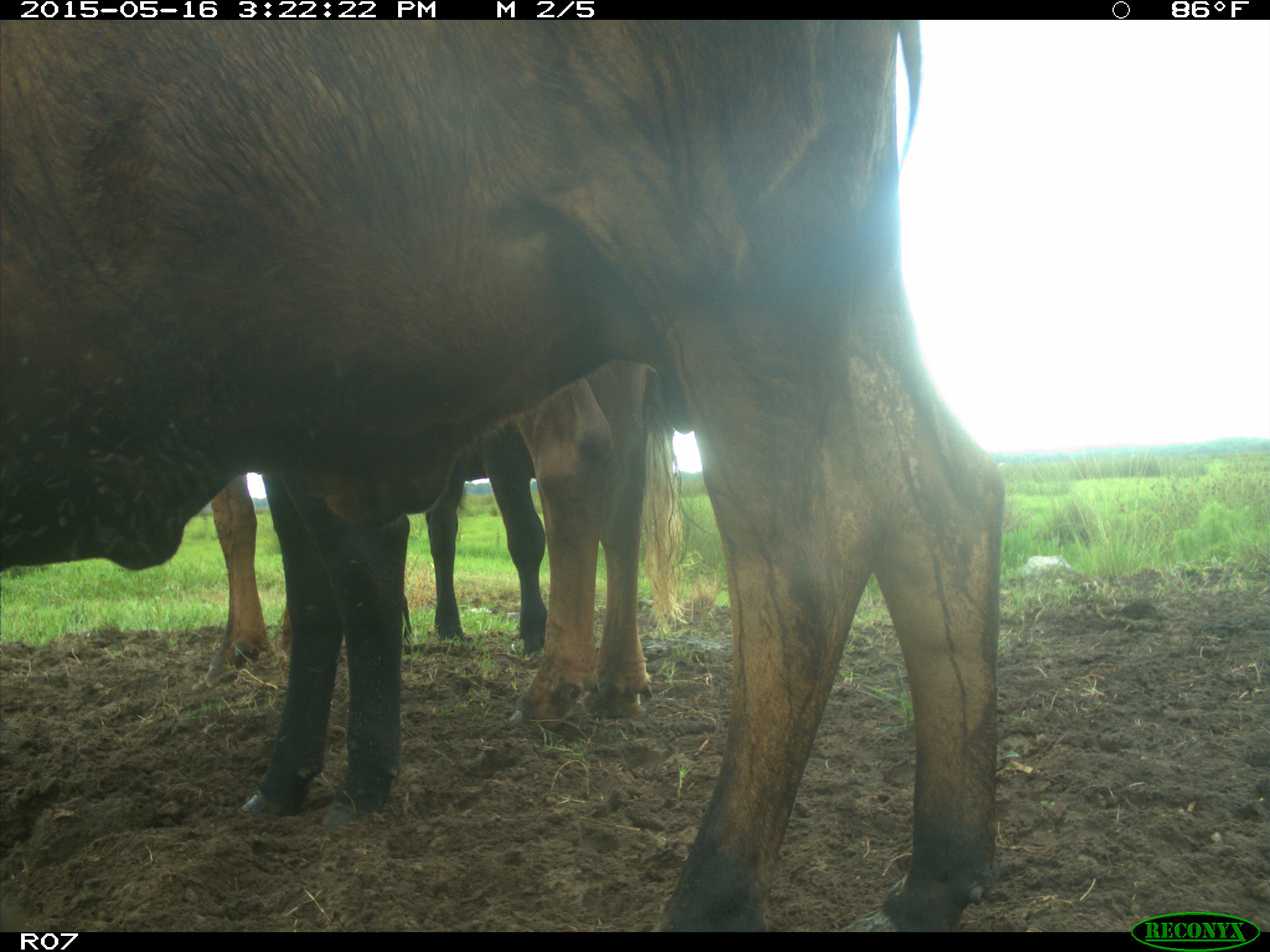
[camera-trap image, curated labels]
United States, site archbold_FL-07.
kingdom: Animalia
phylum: Chordata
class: Mammalia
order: Artiodactyla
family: Bovidae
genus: Bos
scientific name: Bos taurus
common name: domestic cow